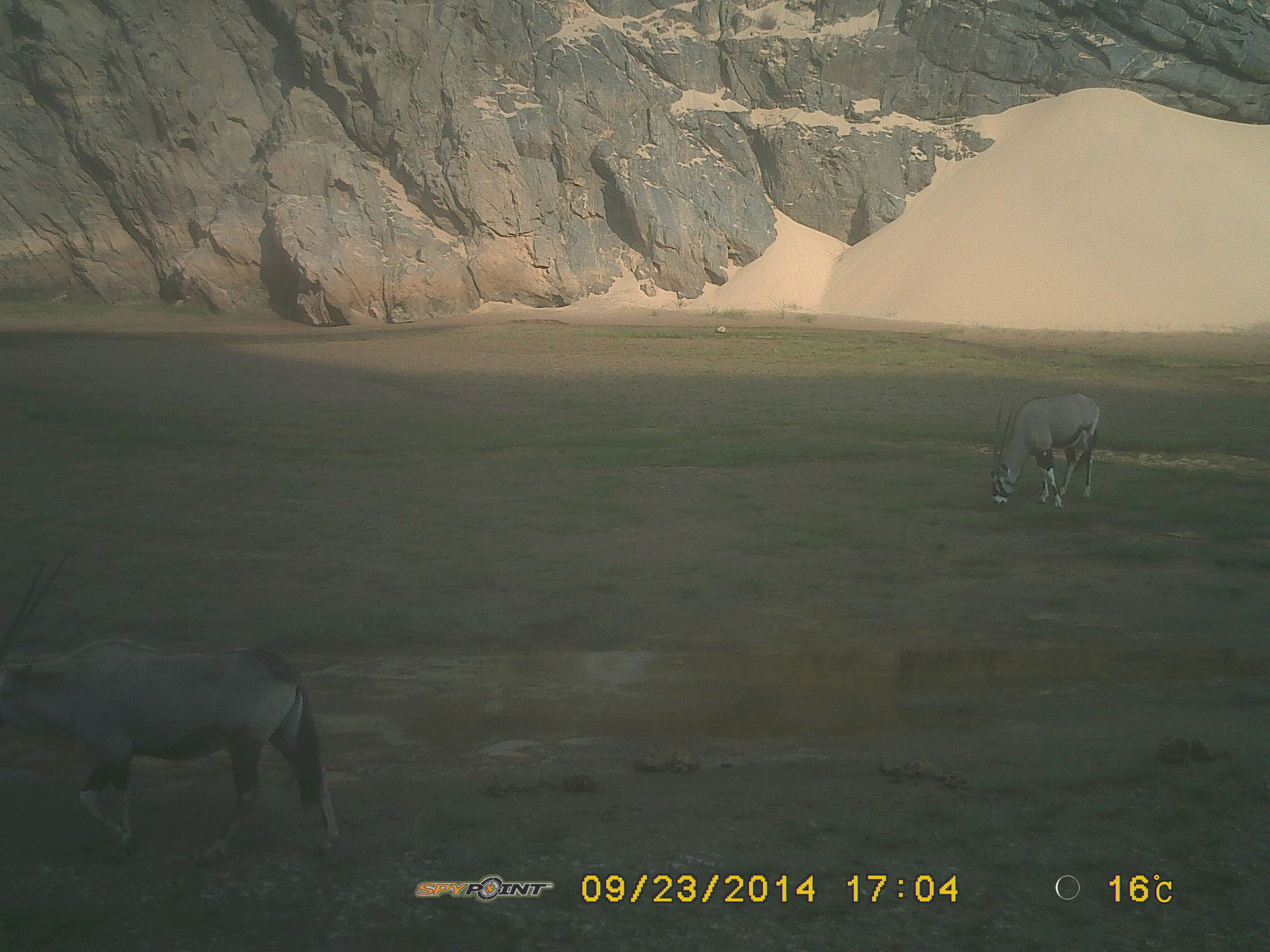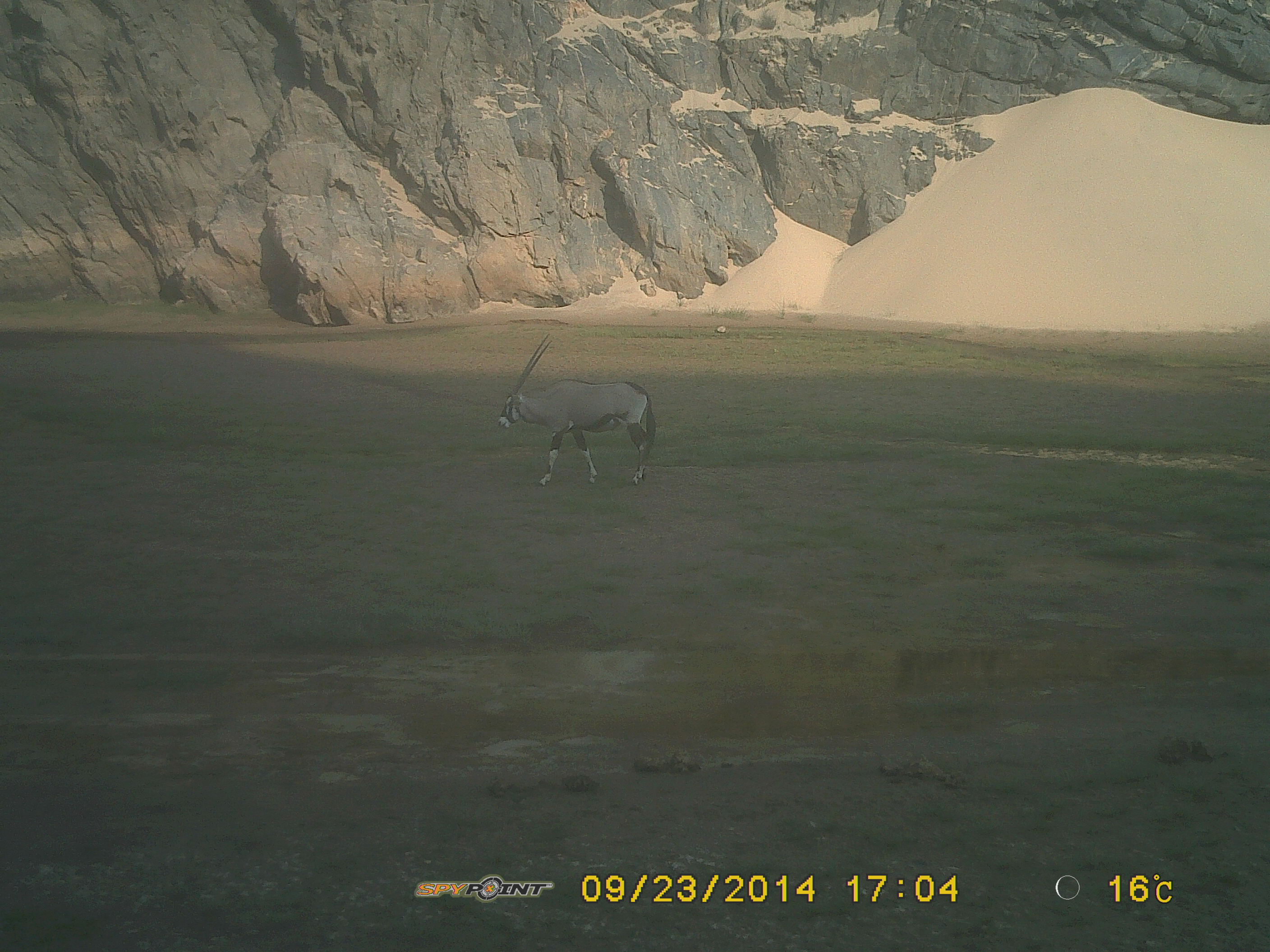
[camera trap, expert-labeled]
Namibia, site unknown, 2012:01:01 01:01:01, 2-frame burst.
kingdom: Animalia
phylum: Chordata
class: Mammalia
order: Artiodactyla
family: Bovidae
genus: Oryx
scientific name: Oryx gazella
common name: gemsbok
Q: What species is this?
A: Oryx gazella (gemsbok).